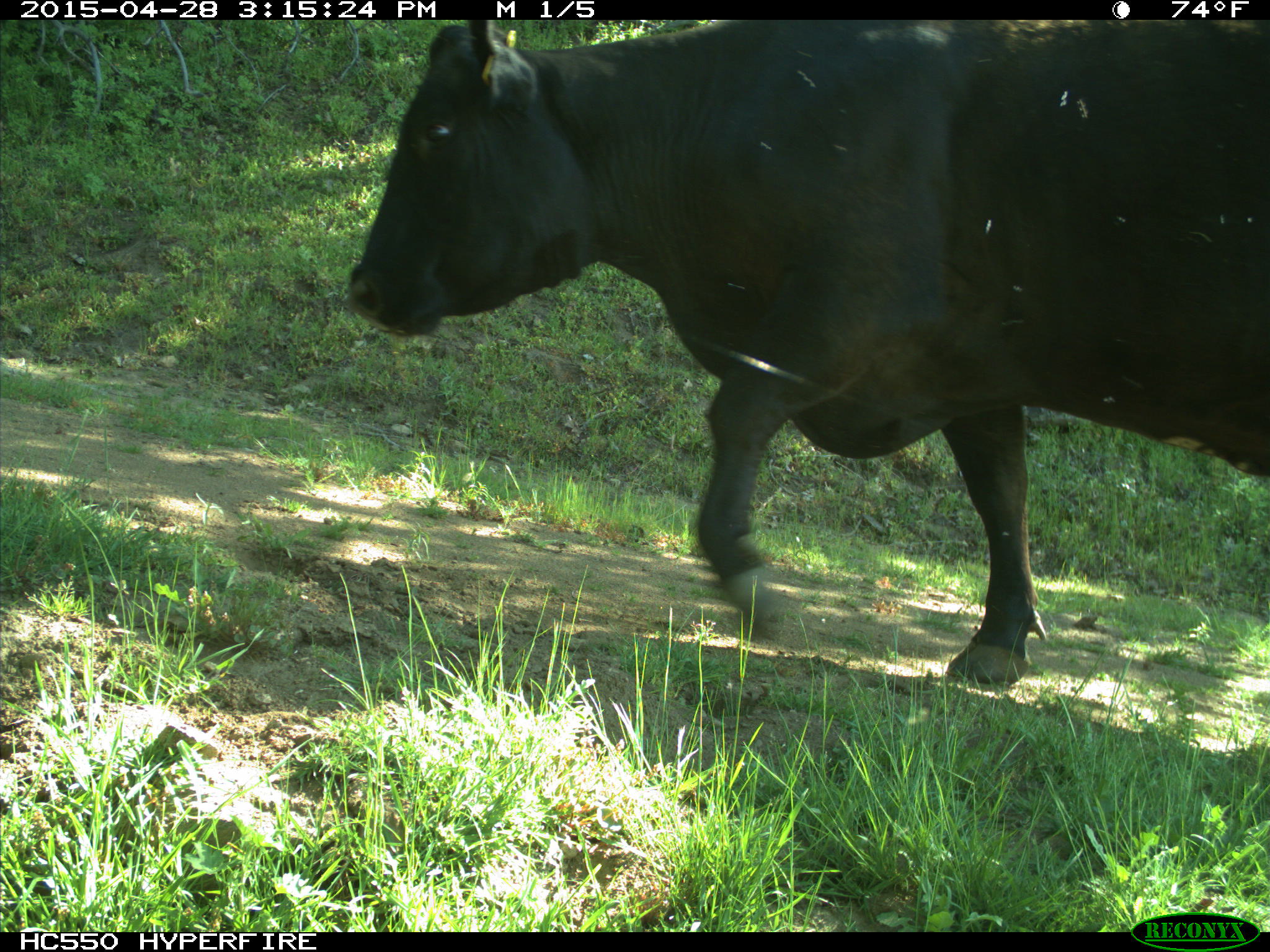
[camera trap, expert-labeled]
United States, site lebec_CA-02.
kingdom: Animalia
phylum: Chordata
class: Mammalia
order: Artiodactyla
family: Bovidae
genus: Bos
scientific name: Bos taurus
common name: domestic cow